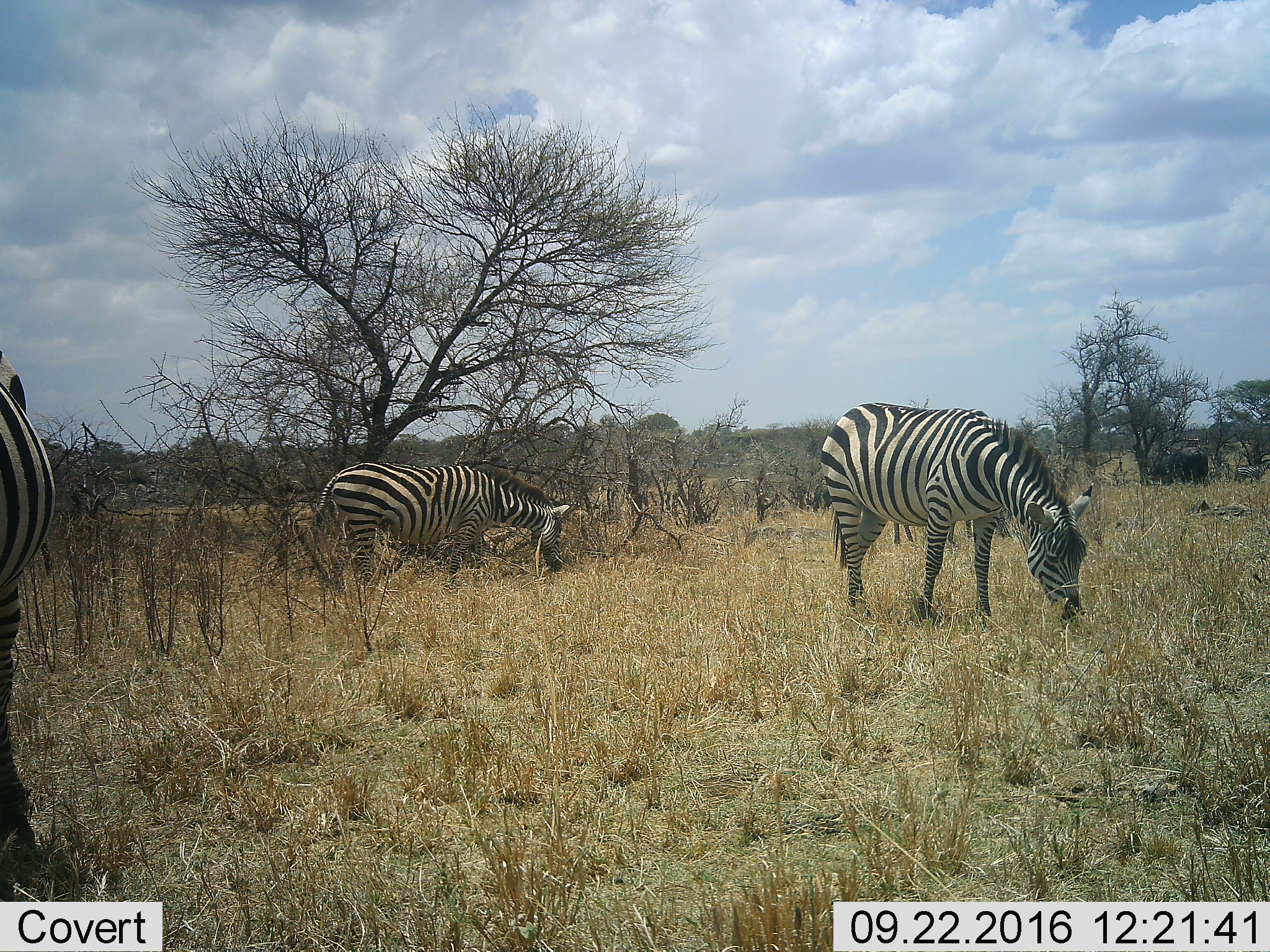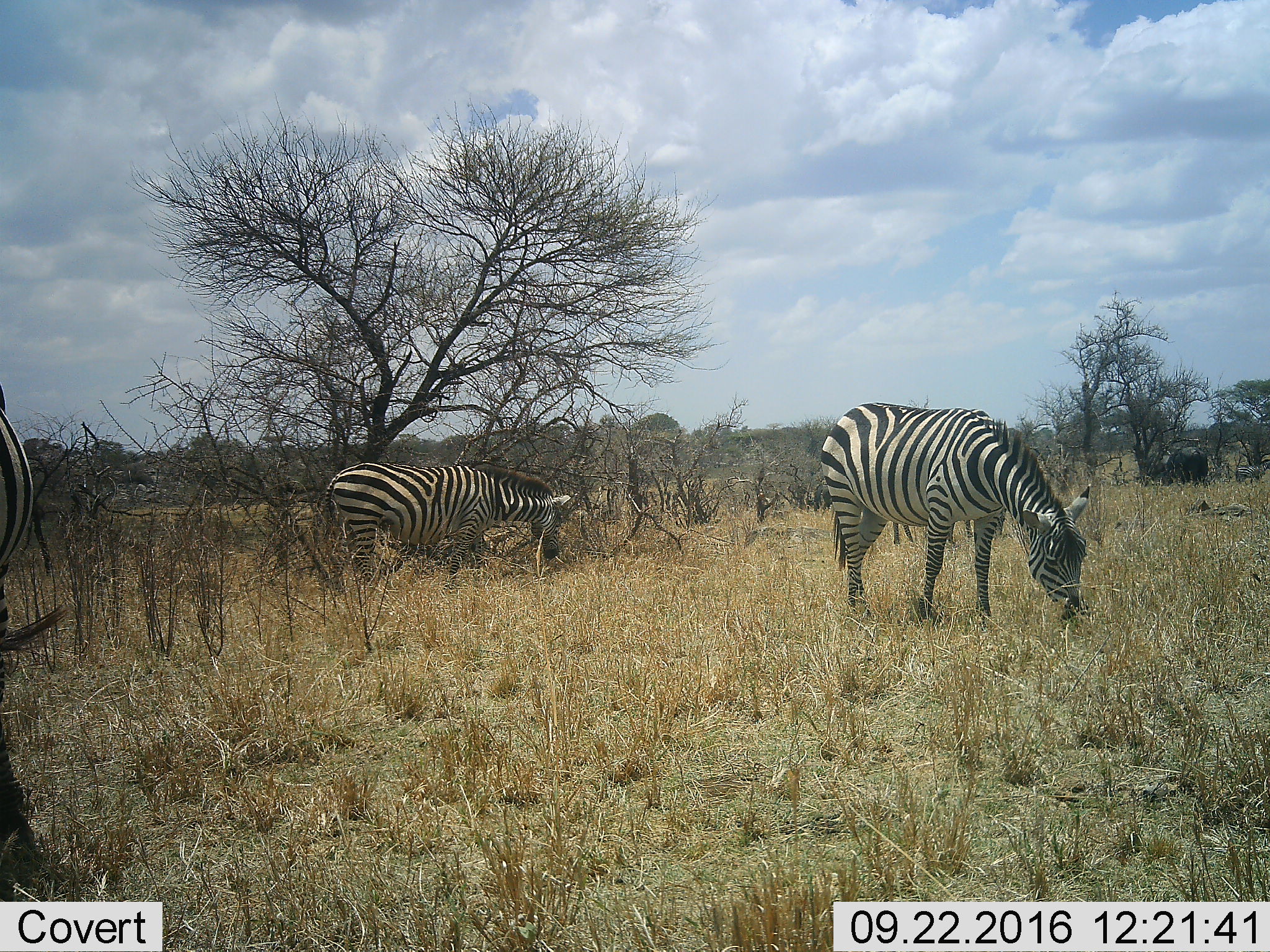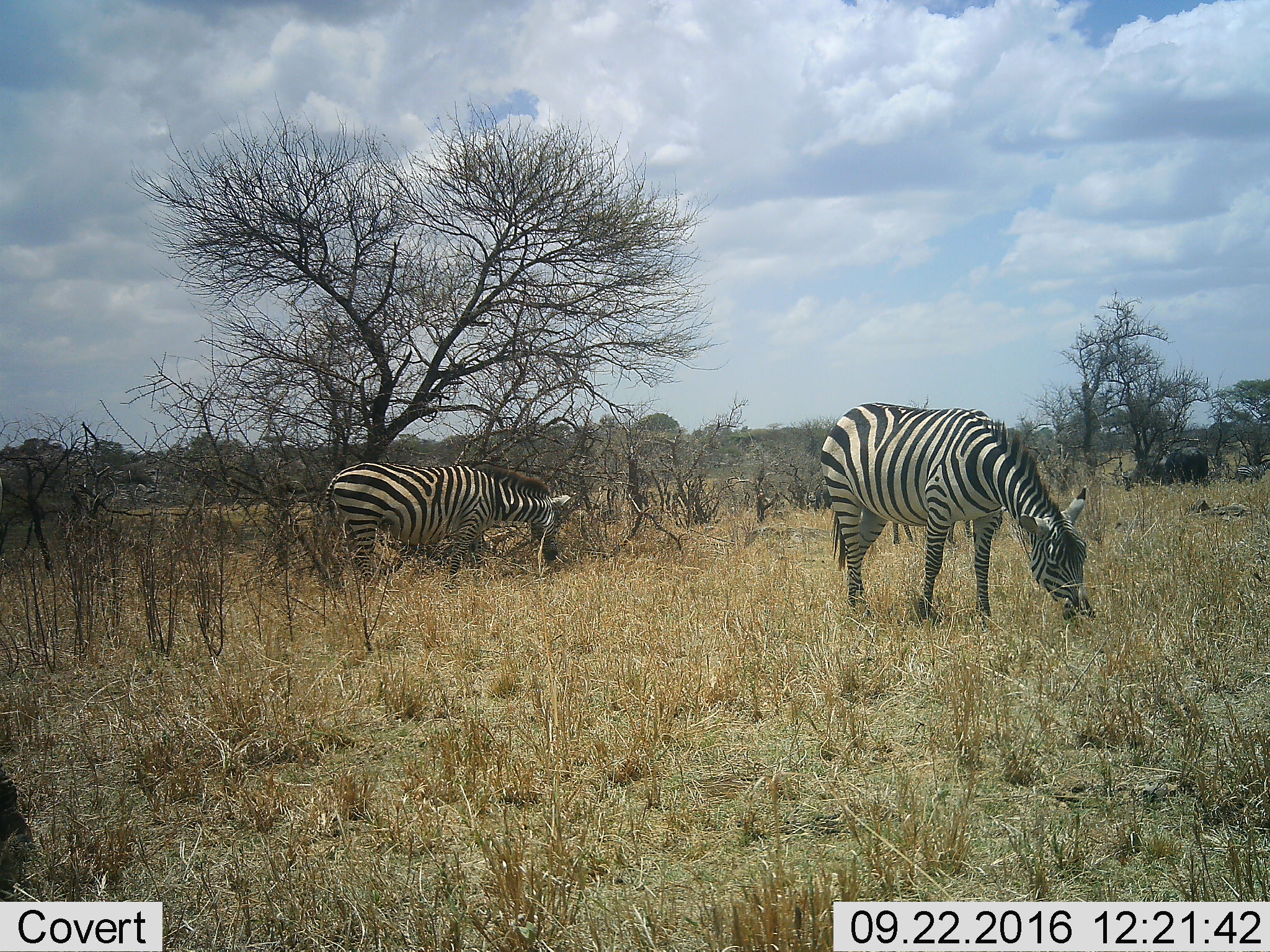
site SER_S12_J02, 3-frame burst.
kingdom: Animalia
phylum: Chordata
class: Mammalia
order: Perissodactyla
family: Equidae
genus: Equus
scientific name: Equus quagga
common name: plains zebra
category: zebraplains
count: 3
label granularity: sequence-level